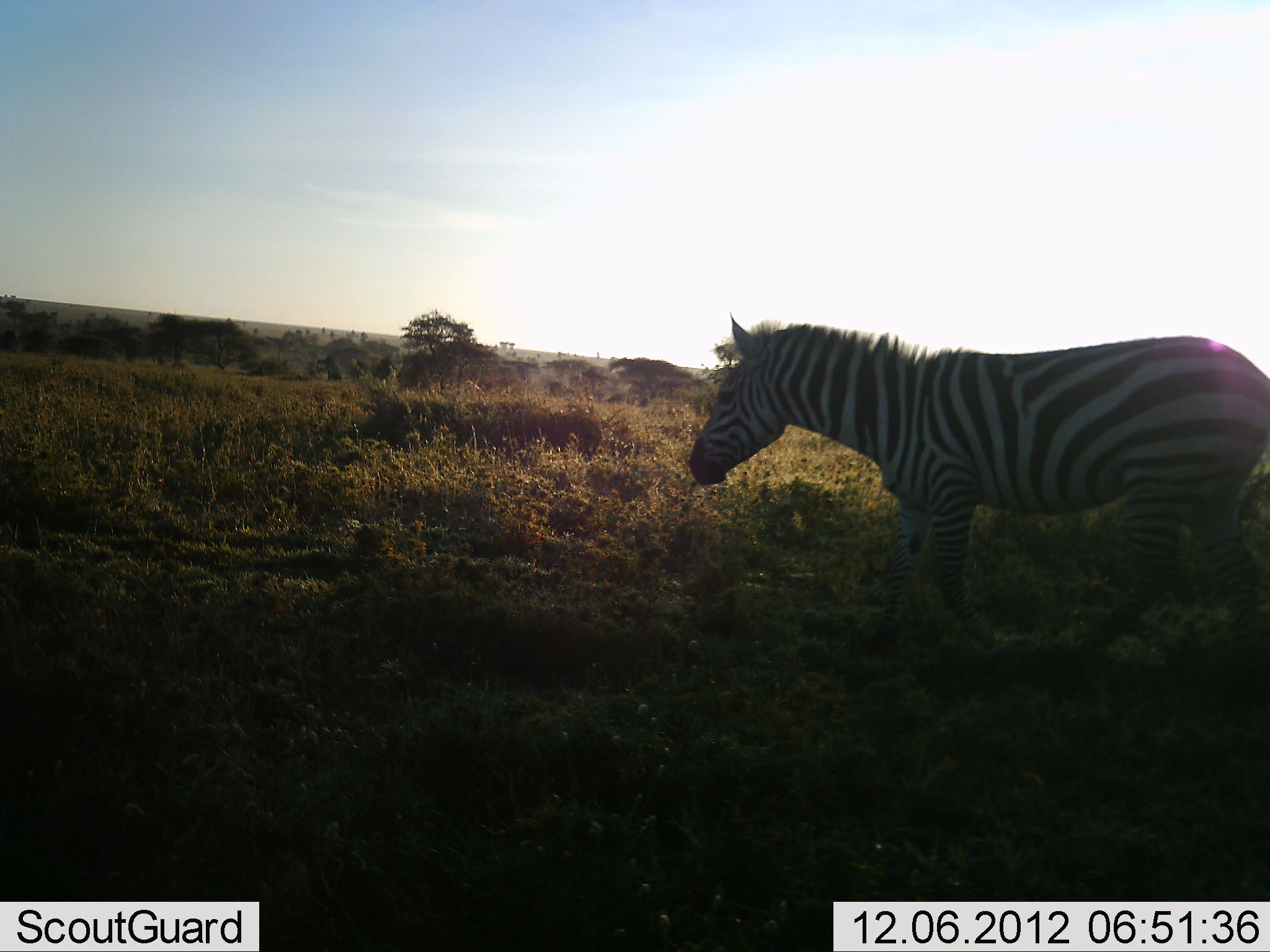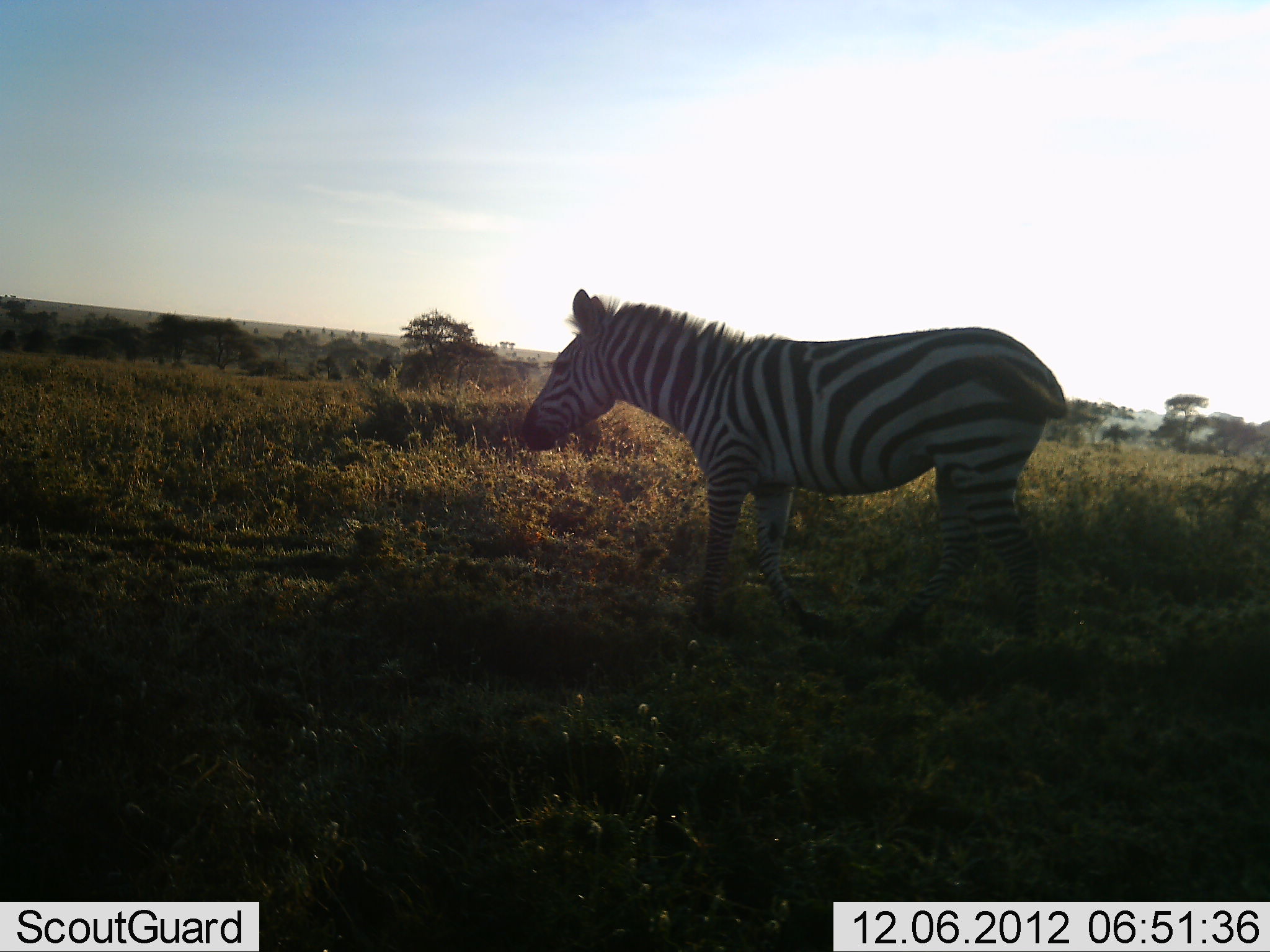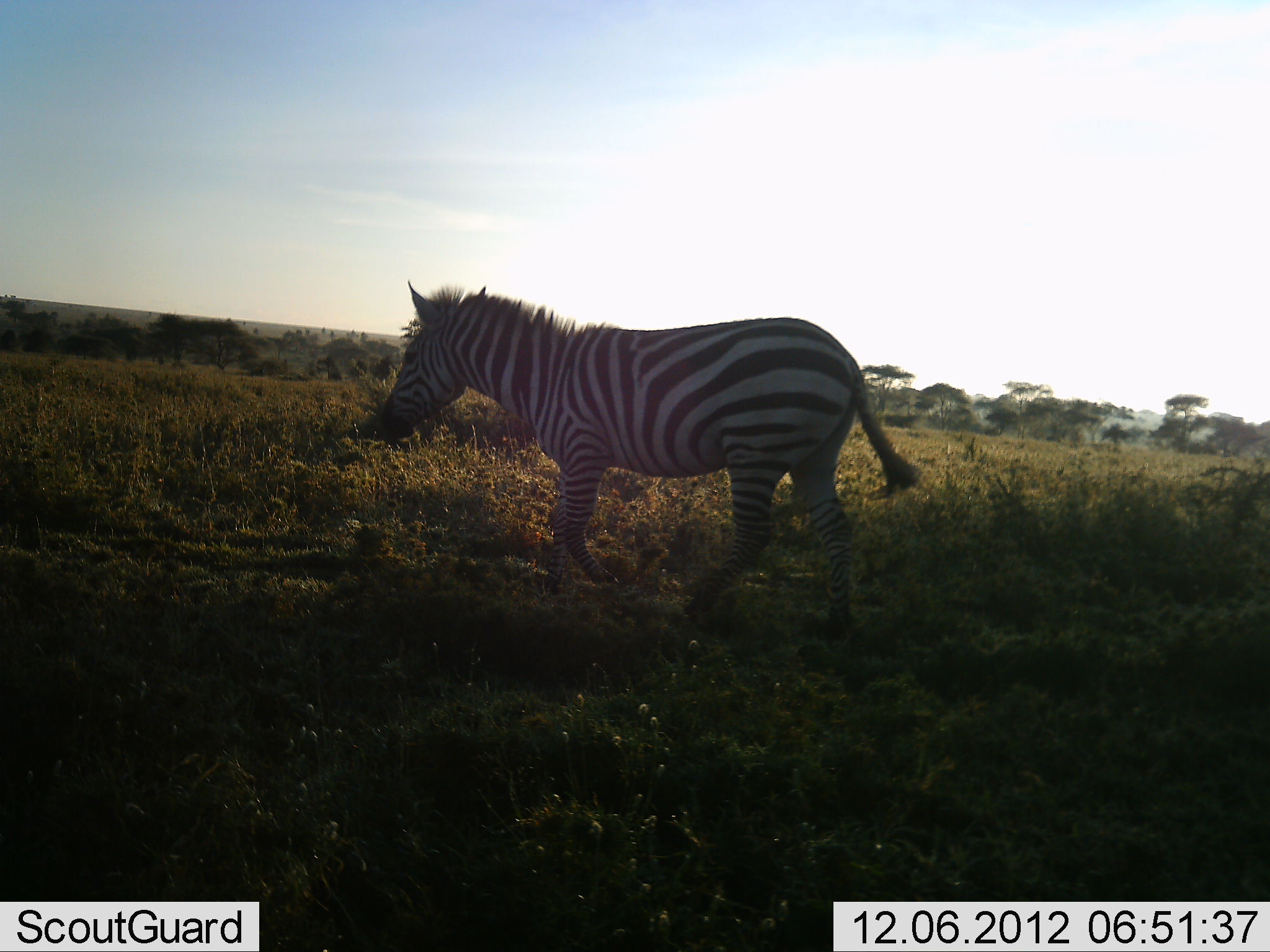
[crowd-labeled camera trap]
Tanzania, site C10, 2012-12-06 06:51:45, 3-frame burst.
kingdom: Animalia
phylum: Chordata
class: Mammalia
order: Perissodactyla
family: Equidae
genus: Equus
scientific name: Equus quagga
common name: plains zebra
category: zebra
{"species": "zebra (plains zebra) (Equus quagga)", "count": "1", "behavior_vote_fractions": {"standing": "10%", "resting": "0%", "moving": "90%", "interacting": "0%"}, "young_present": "0%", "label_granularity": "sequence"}